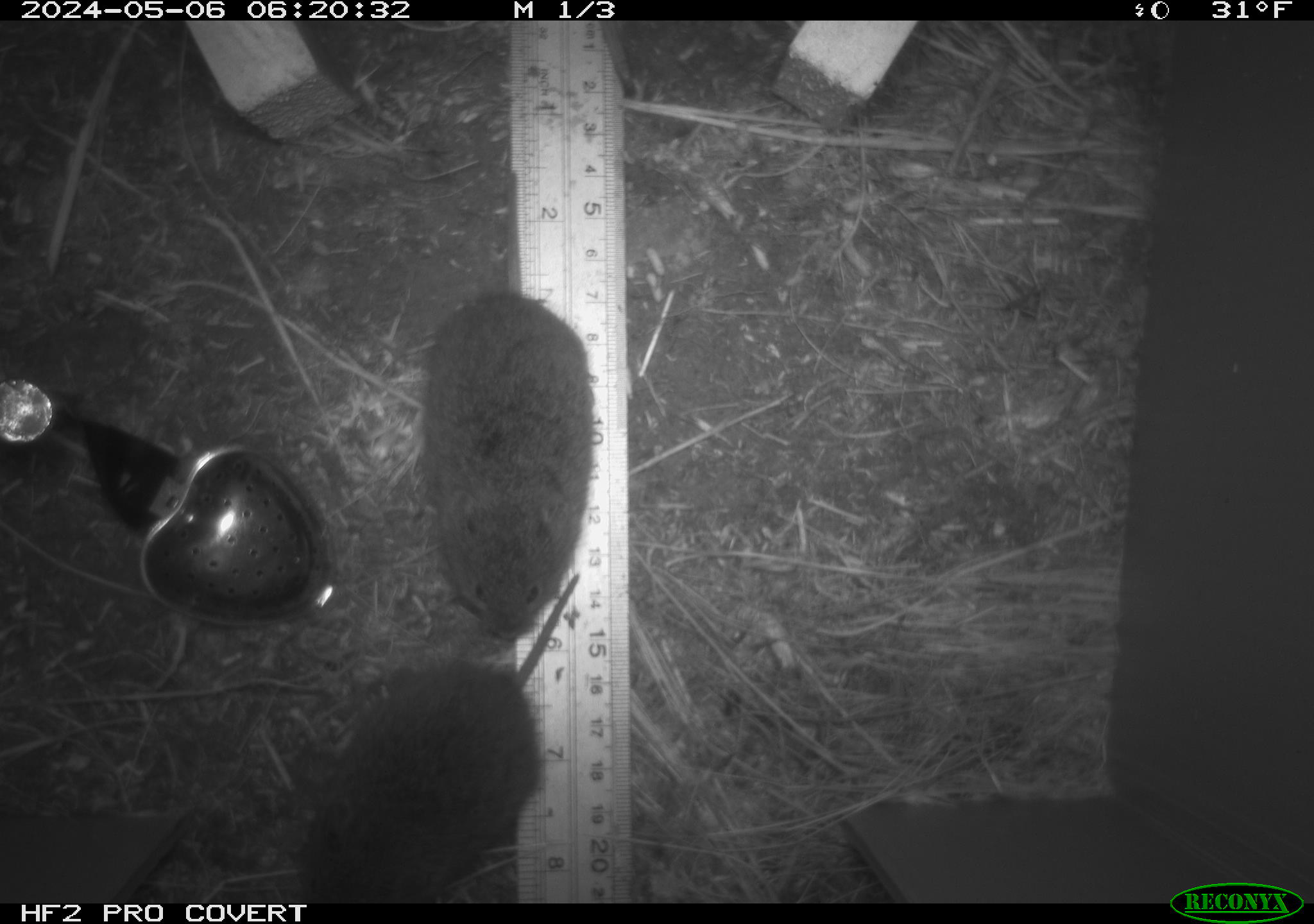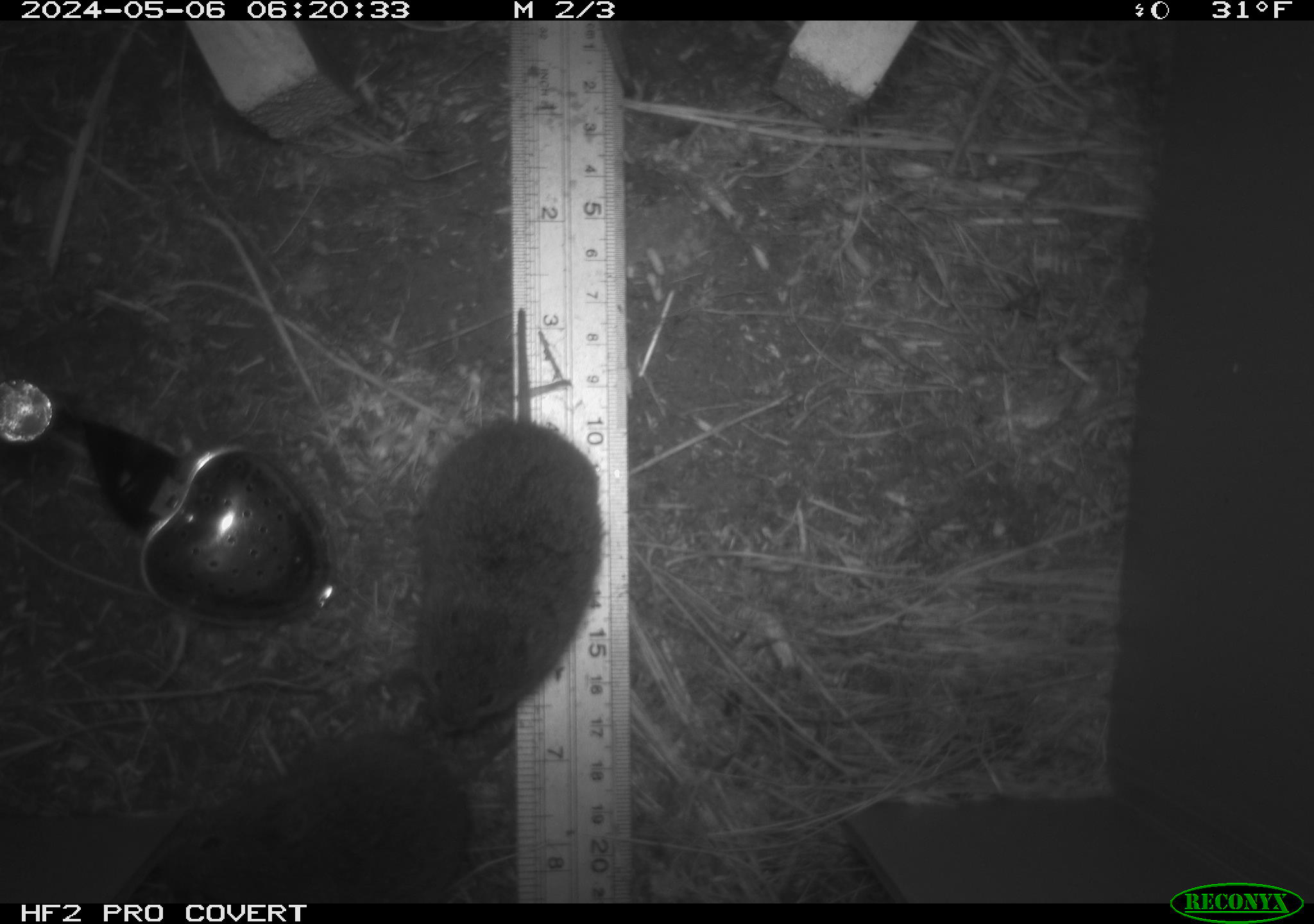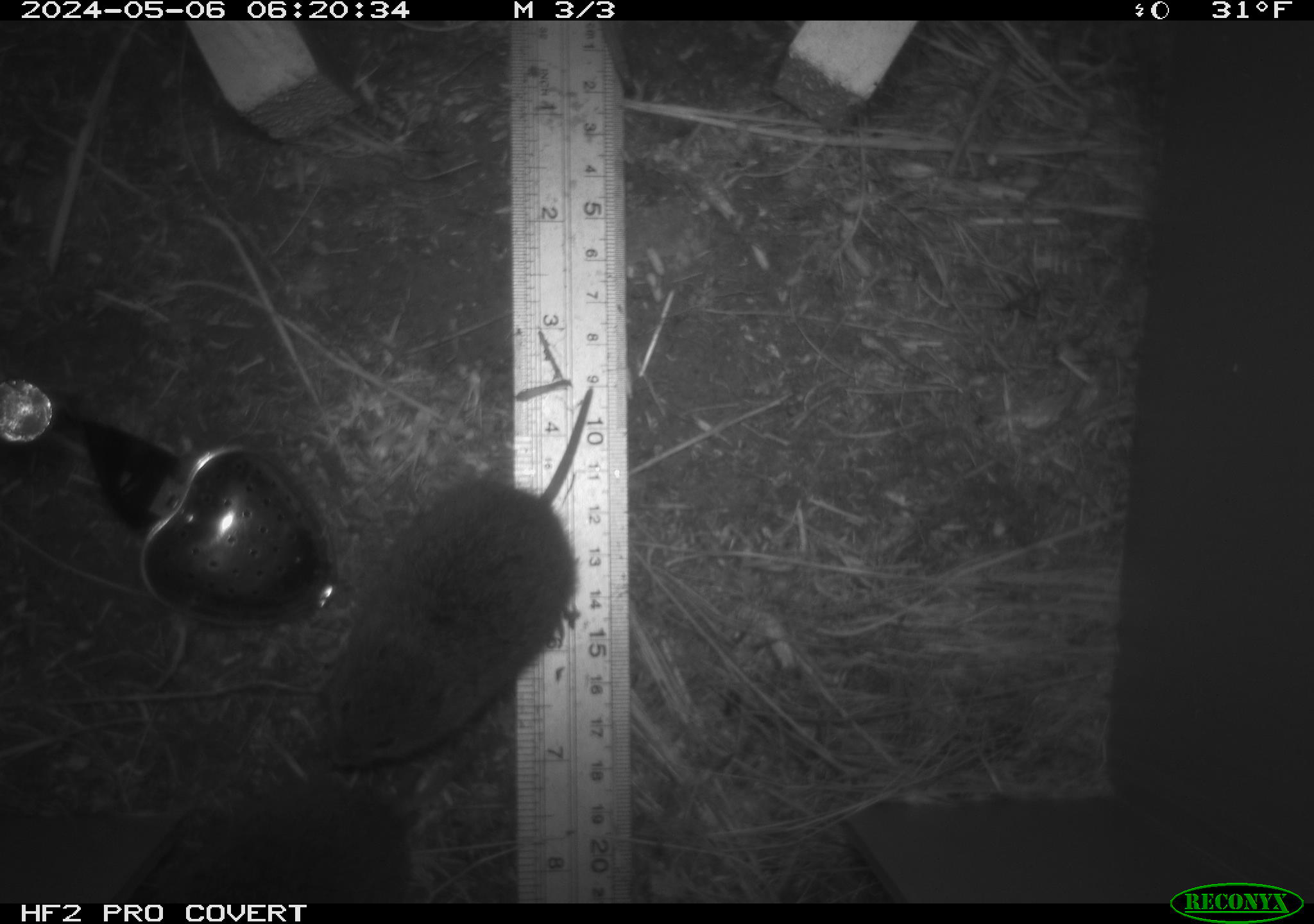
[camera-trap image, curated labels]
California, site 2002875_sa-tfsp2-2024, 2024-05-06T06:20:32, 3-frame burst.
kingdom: Animalia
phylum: Chordata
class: Mammalia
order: Rodentia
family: Cricetidae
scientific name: Arvicolinae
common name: voles, lemmings, and muskrats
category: arvicolinae subfamily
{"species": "arvicolinae subfamily (voles, lemmings, and muskrats) (Arvicolinae)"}